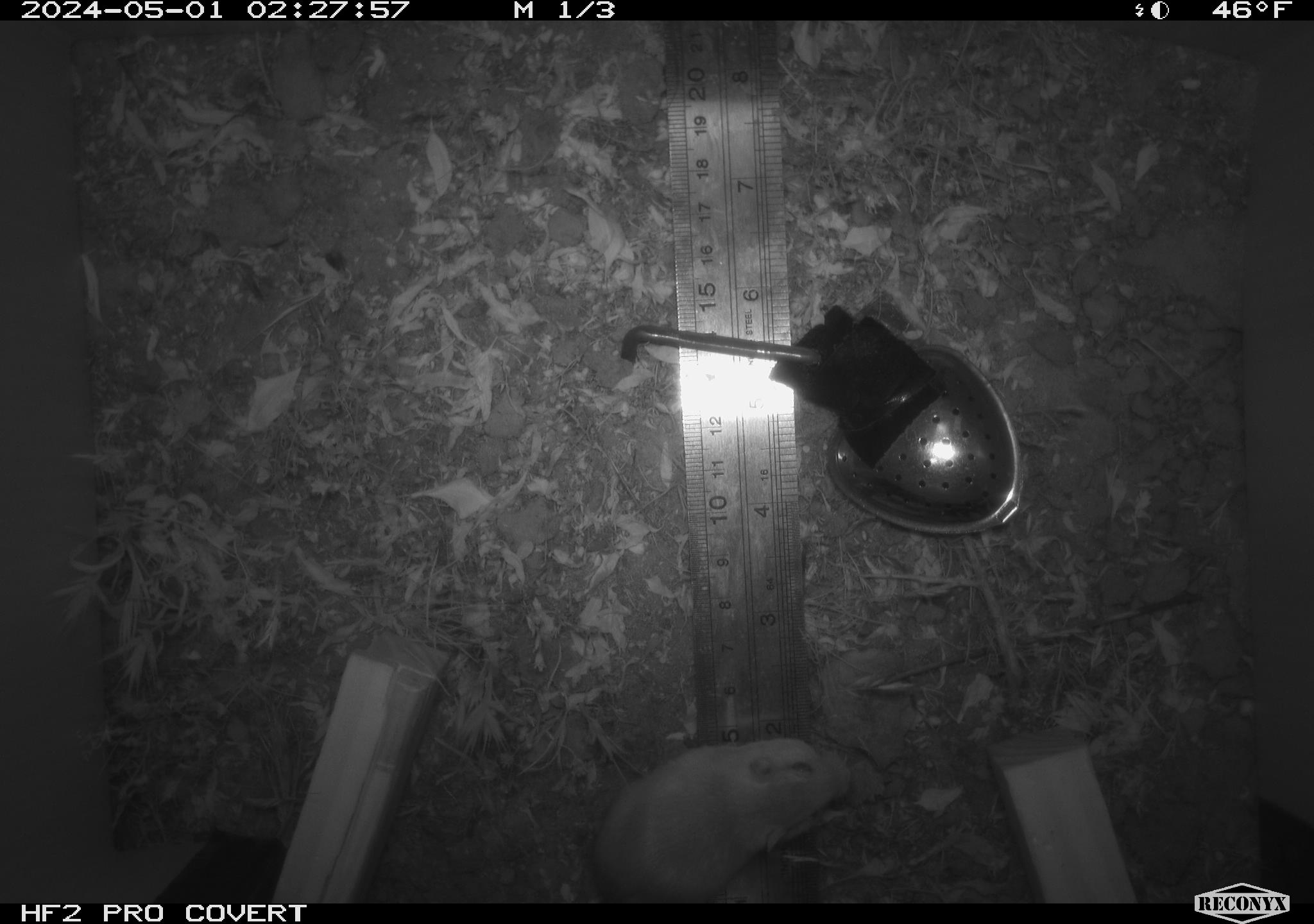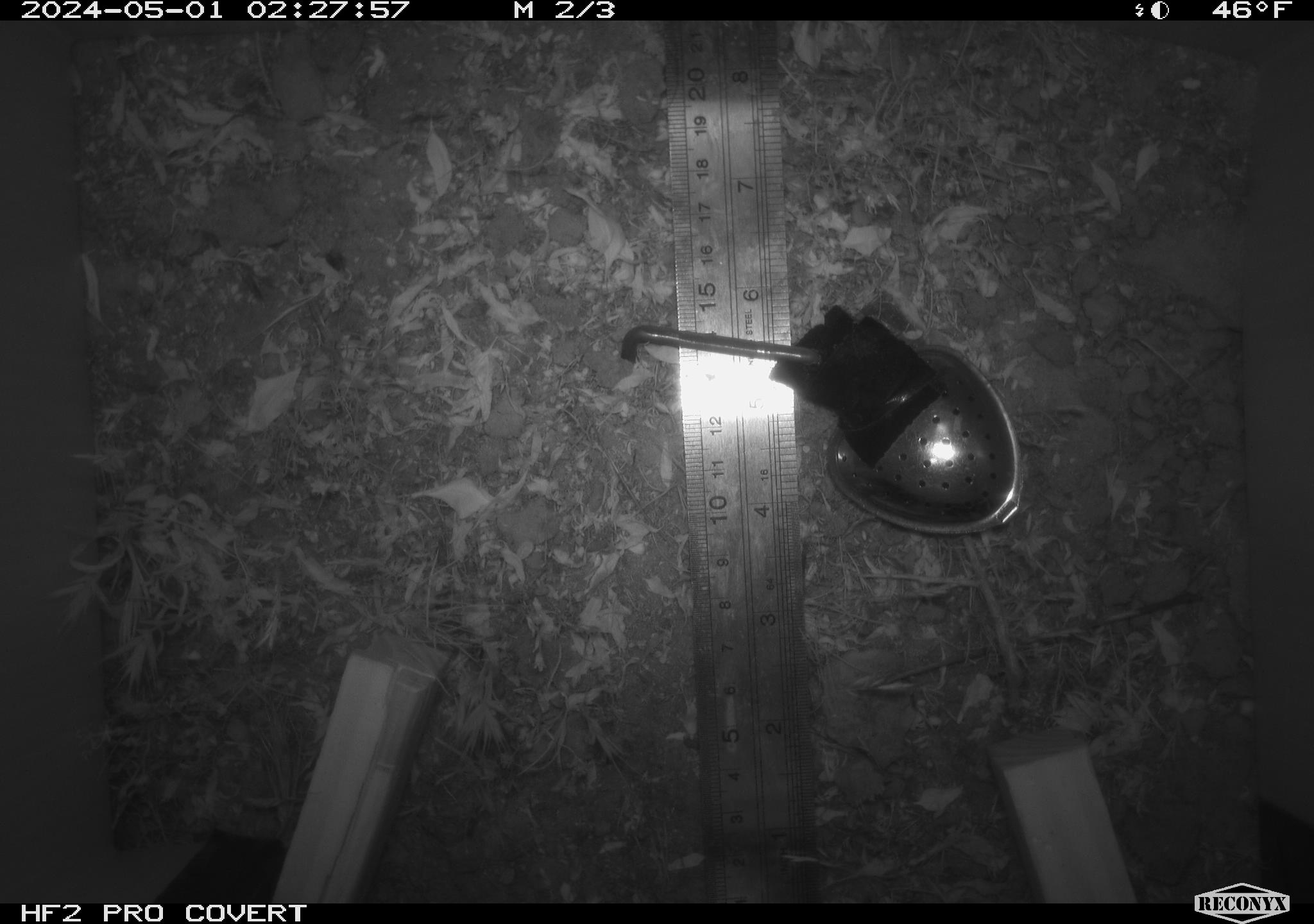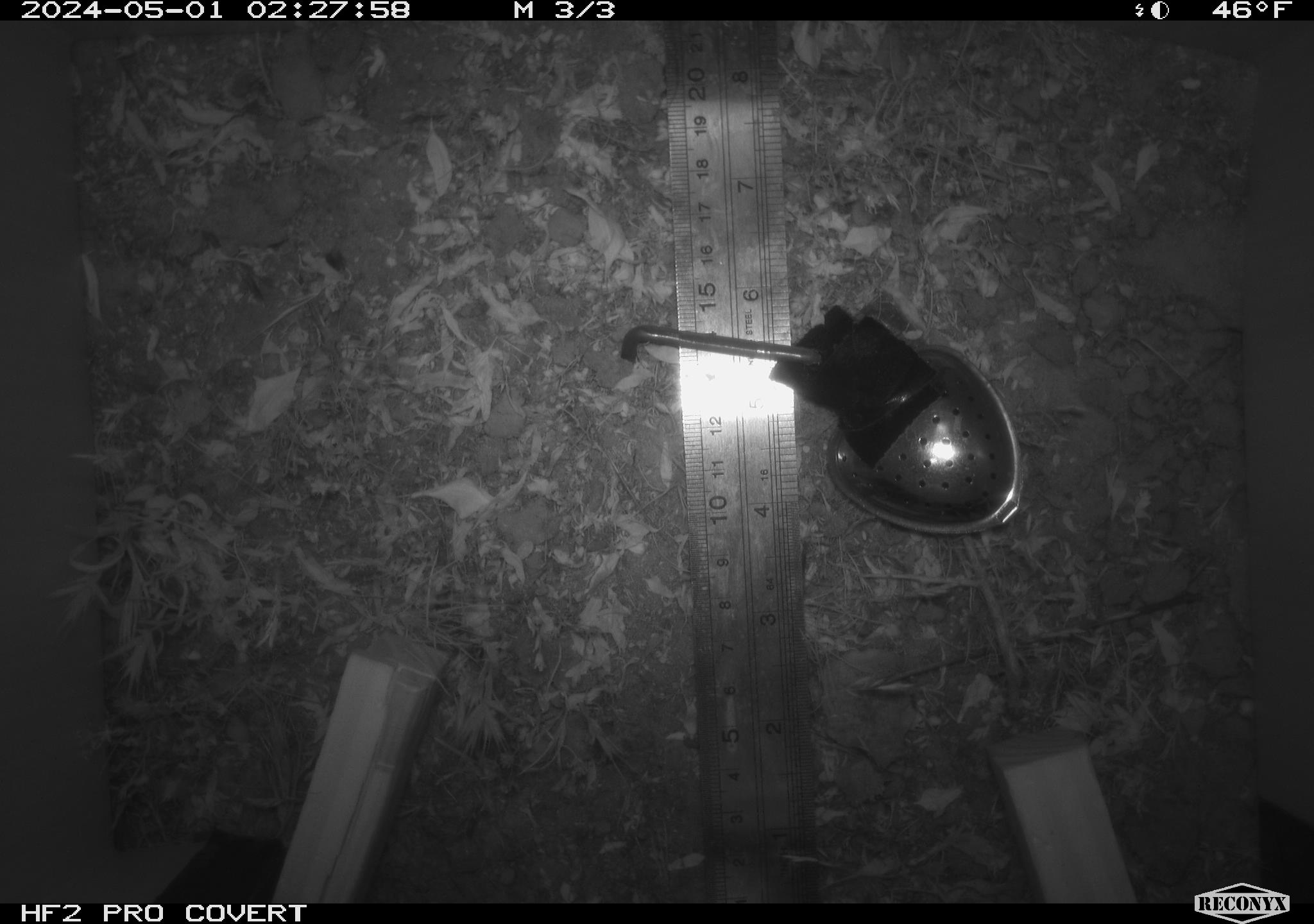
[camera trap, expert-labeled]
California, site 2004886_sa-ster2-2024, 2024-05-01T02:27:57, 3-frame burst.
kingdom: Animalia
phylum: Chordata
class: Mammalia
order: Rodentia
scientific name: Rodentia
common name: mouse species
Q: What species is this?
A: Mouse species (Rodentia).